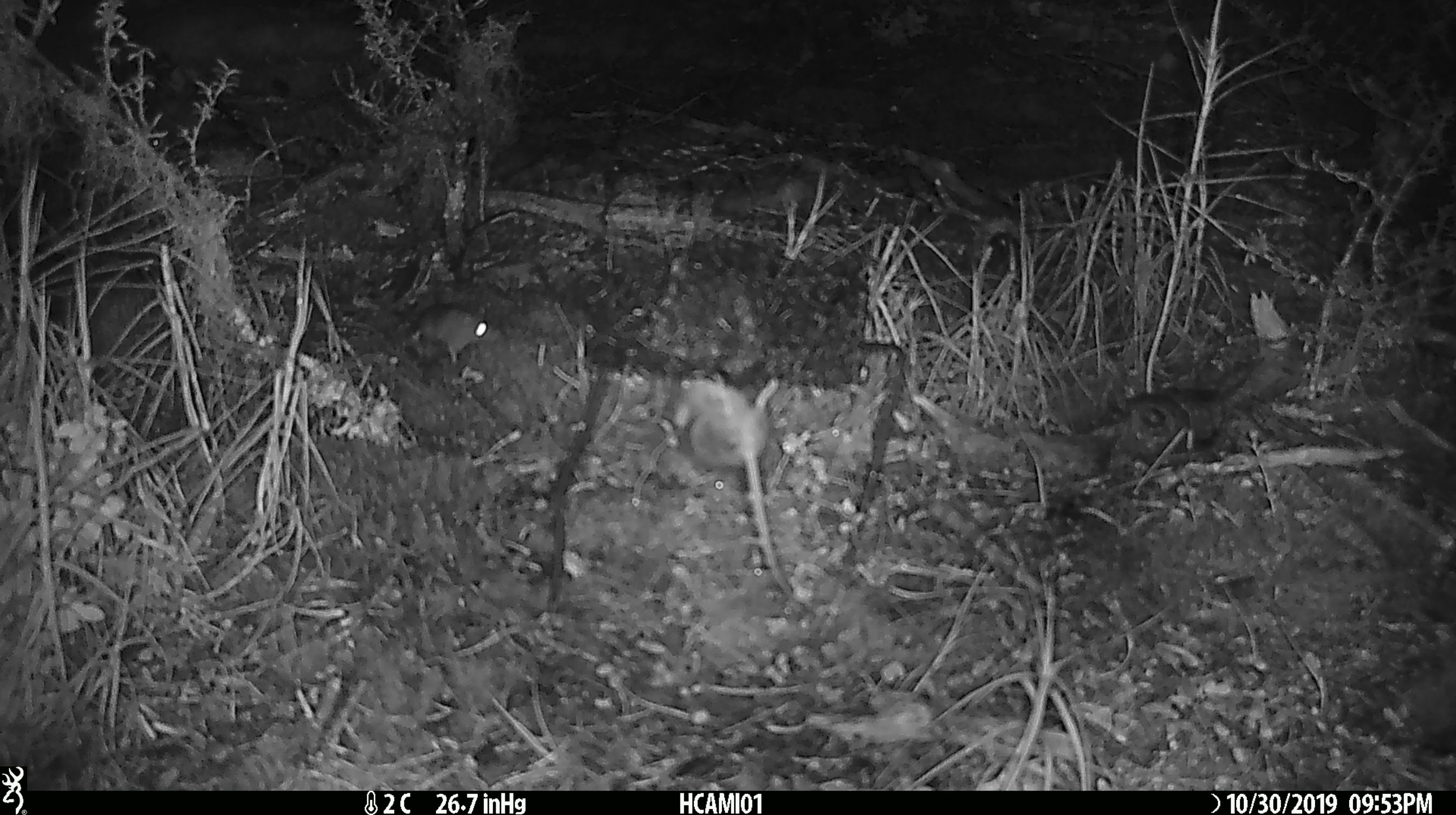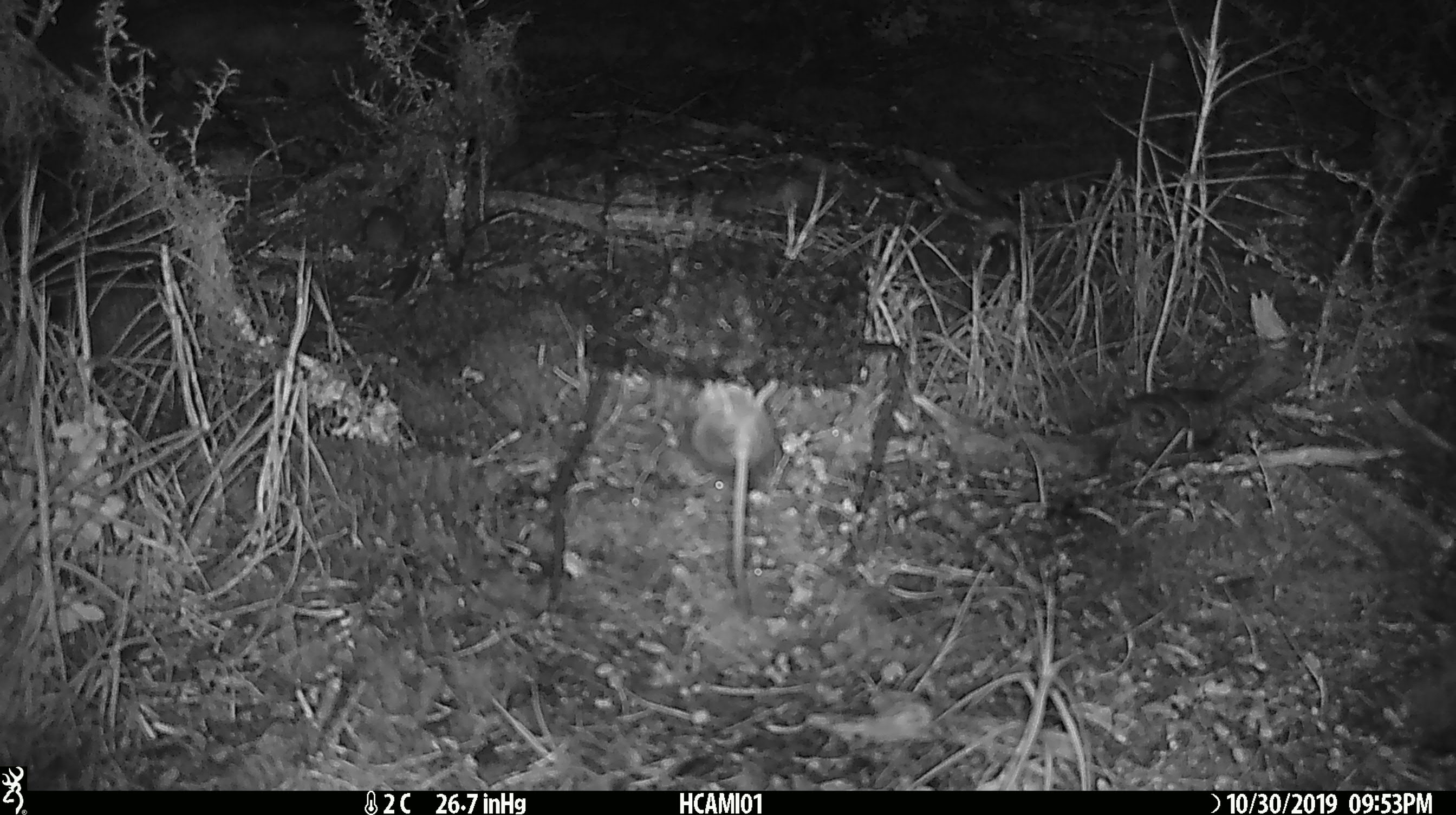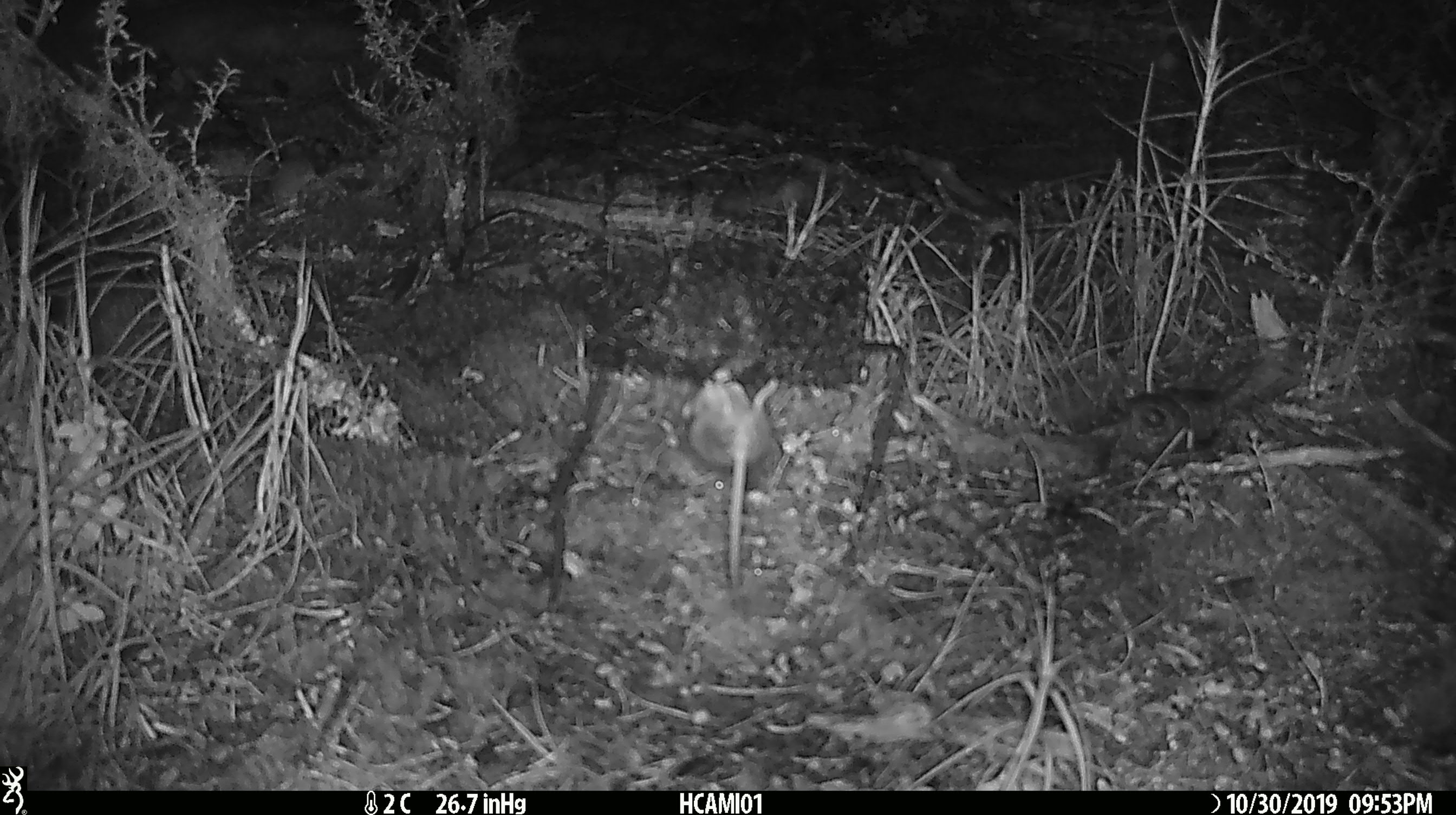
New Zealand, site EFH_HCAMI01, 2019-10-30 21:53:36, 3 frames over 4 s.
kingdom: Animalia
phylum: Chordata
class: Mammalia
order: Rodentia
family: Muridae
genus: Mus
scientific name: Mus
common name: mouse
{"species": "mouse (Mus)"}